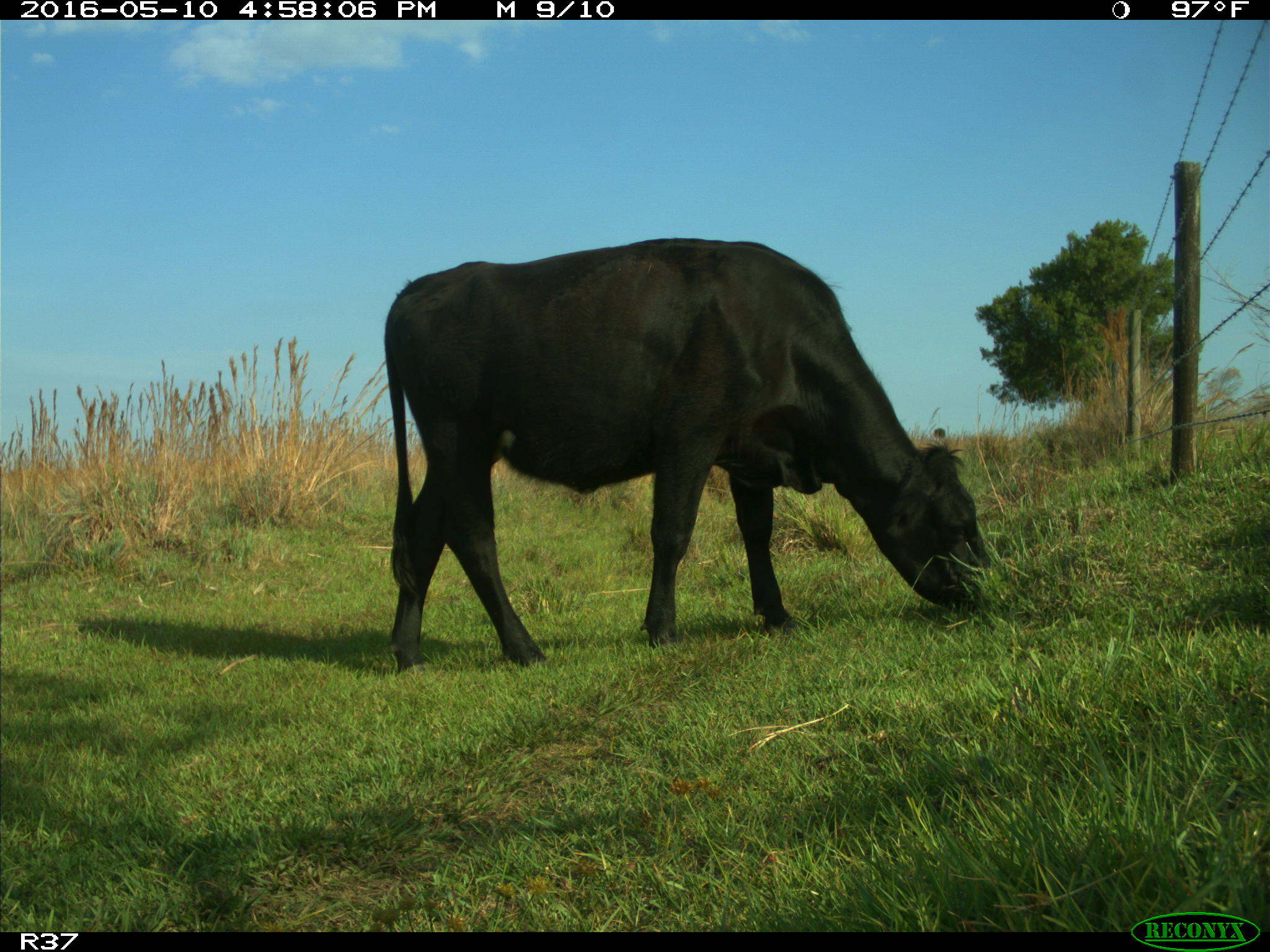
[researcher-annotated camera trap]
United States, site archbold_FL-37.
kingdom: Animalia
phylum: Chordata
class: Mammalia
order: Artiodactyla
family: Bovidae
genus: Bos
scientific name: Bos taurus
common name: domestic cow